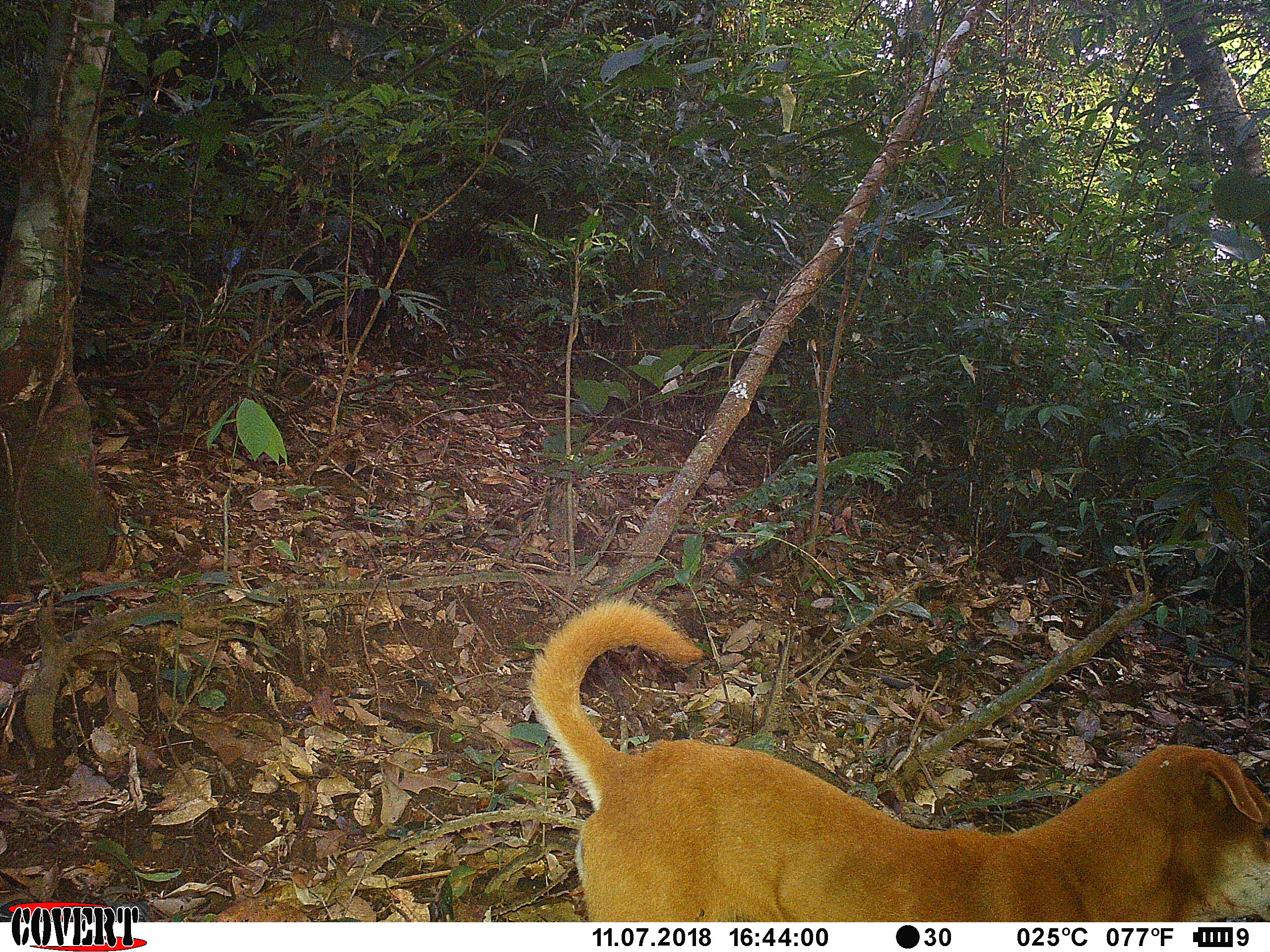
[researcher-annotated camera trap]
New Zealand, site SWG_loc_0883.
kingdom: Animalia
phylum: Chordata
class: Mammalia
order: Carnivora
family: Canidae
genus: Canis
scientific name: Canis familiaris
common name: domestic dog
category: dog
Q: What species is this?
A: Dog (domestic dog) (Canis familiaris).